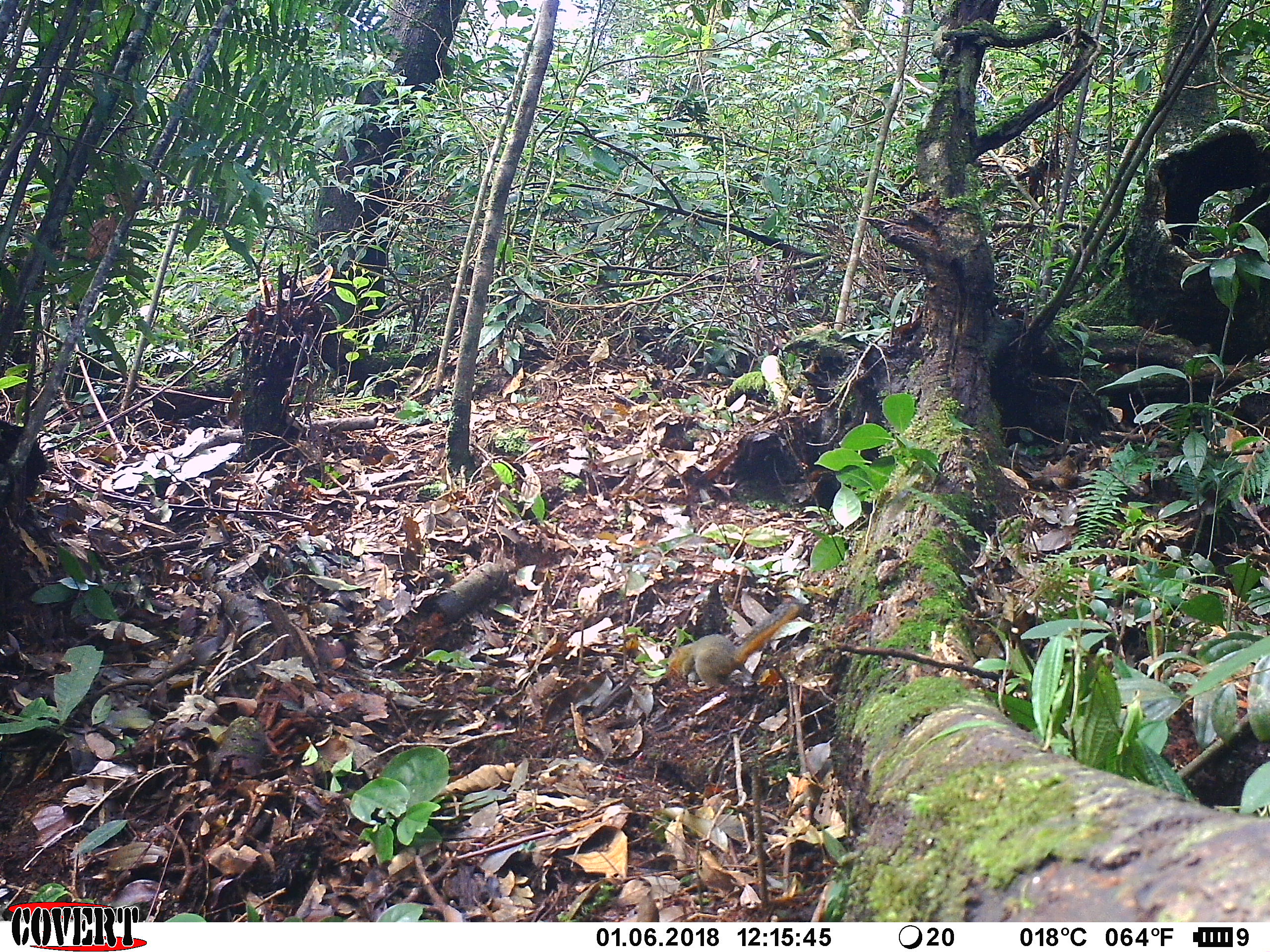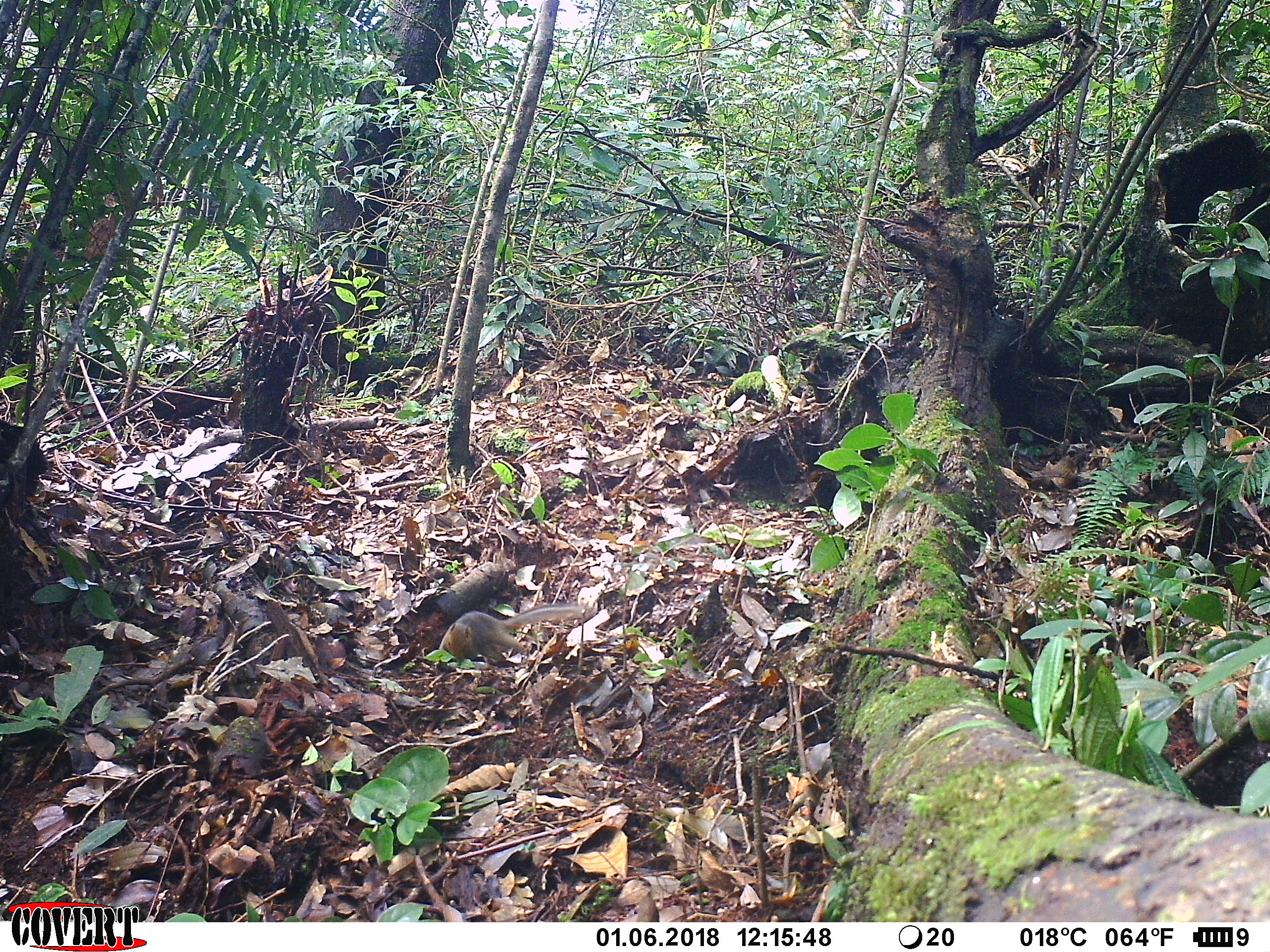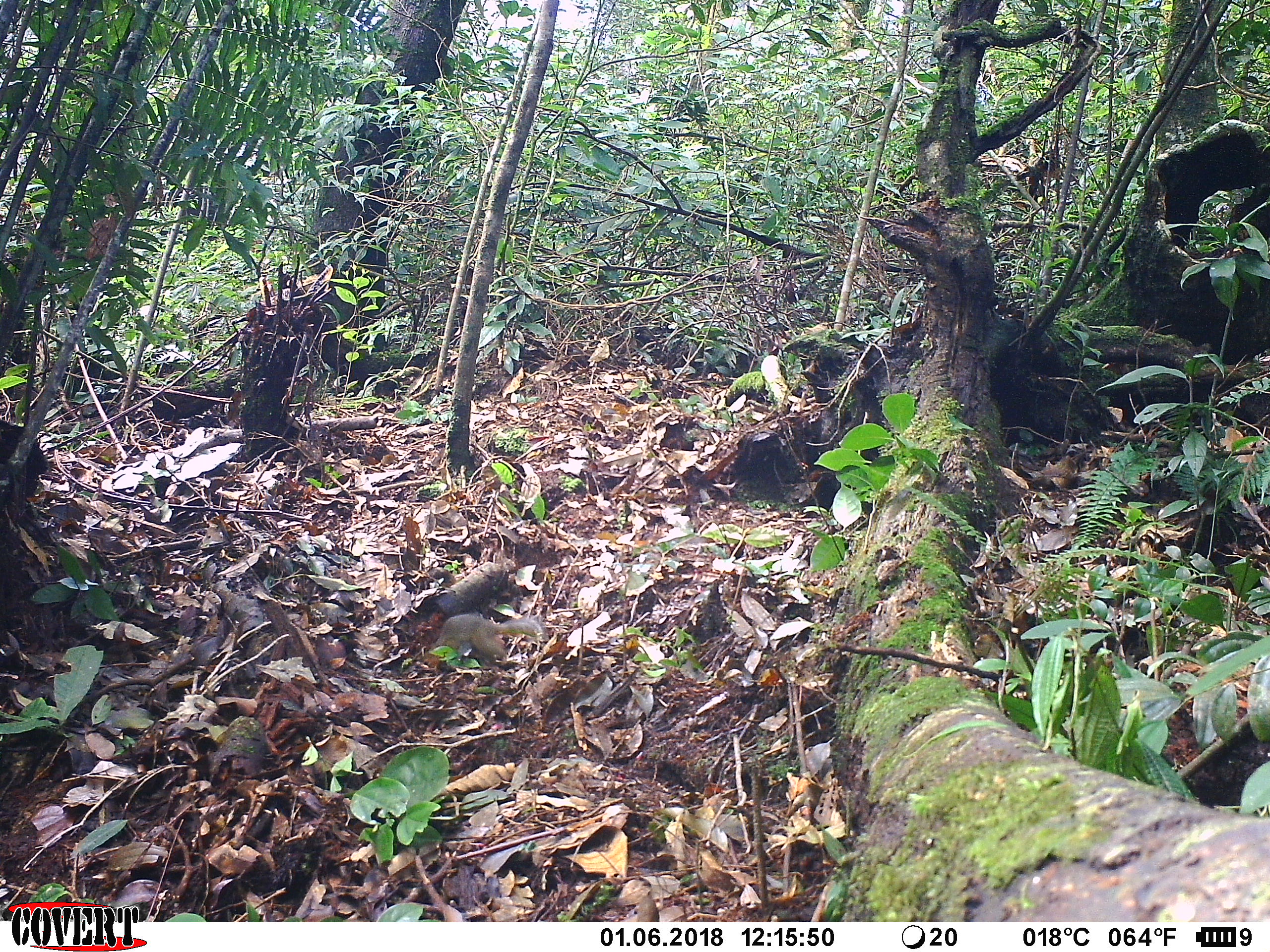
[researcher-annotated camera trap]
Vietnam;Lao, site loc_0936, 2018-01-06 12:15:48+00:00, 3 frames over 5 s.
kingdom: Animalia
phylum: Chordata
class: Mammalia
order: Rodentia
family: Sciuridae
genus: Dremomys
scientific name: Dremomys rufigenis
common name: red-cheeked squirrel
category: red cheeked squirrel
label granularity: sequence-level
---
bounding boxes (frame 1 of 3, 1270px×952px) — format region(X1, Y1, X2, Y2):
red cheeked squirrel: region(665, 598, 801, 691)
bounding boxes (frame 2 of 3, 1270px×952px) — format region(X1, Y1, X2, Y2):
red cheeked squirrel: region(439, 601, 584, 670)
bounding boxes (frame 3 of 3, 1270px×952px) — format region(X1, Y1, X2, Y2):
red cheeked squirrel: region(422, 612, 548, 669)